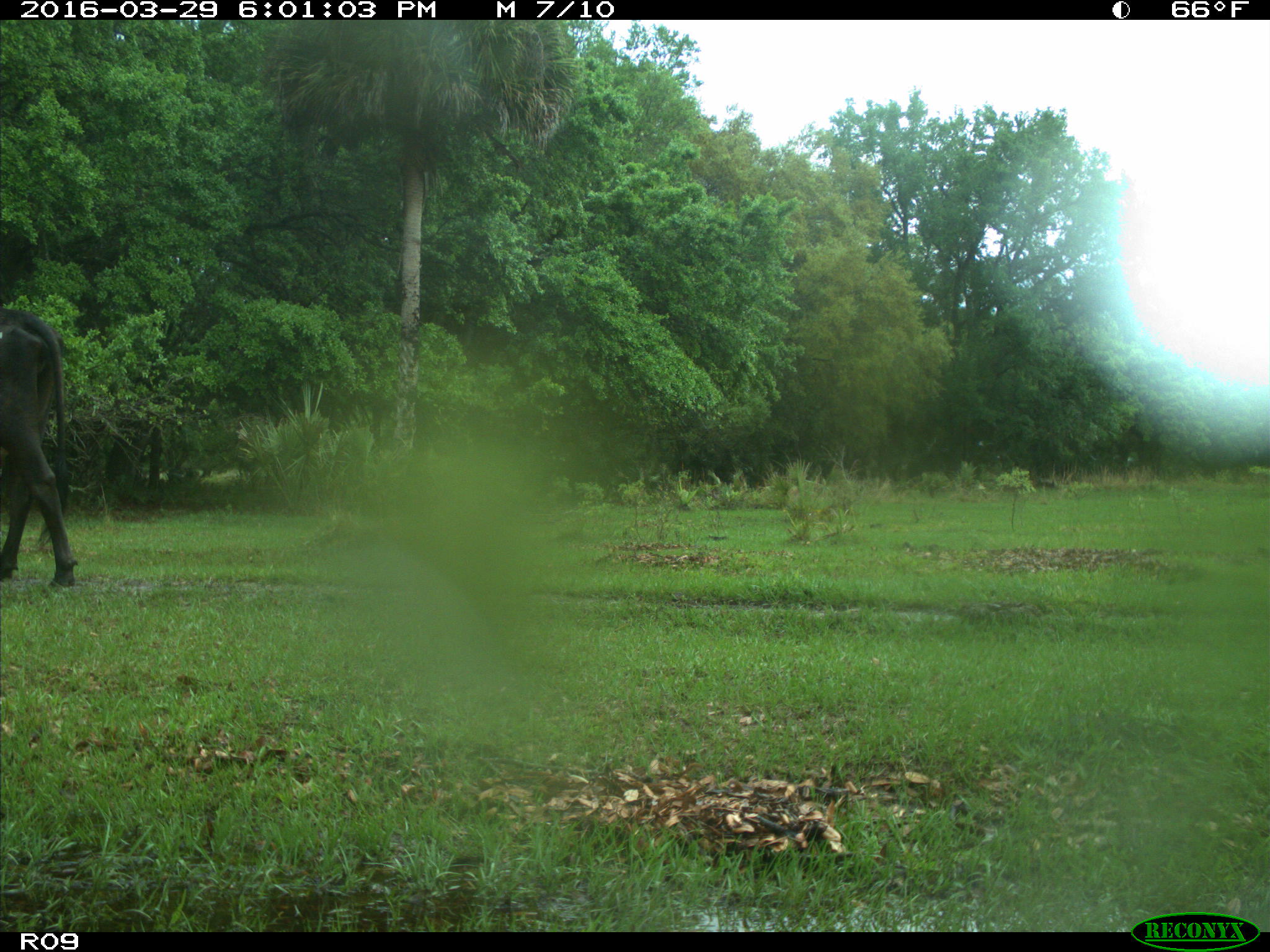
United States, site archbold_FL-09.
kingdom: Animalia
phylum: Chordata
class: Mammalia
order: Artiodactyla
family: Bovidae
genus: Bos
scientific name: Bos taurus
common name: domestic cow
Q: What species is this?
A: Bos taurus (domestic cow).